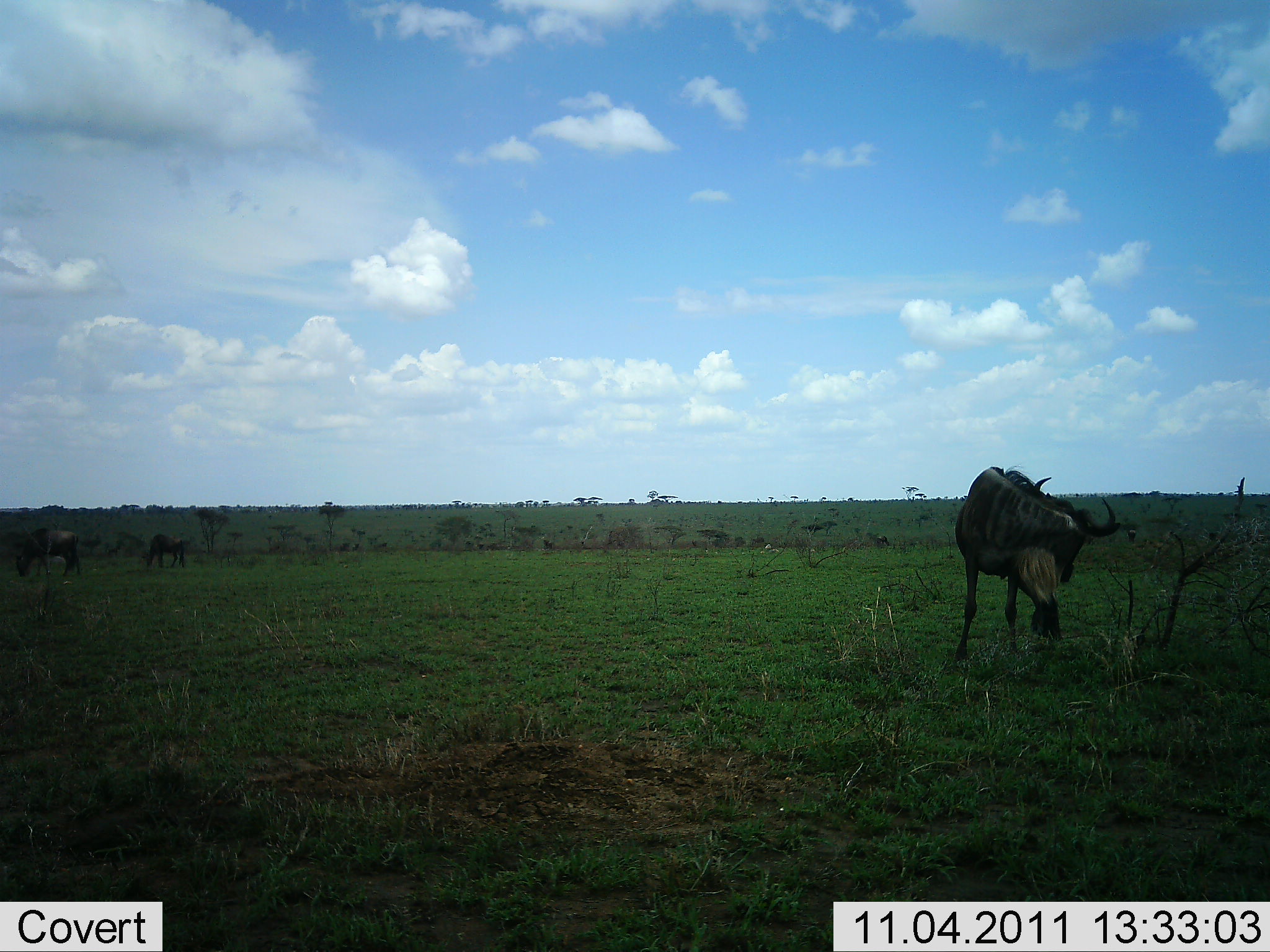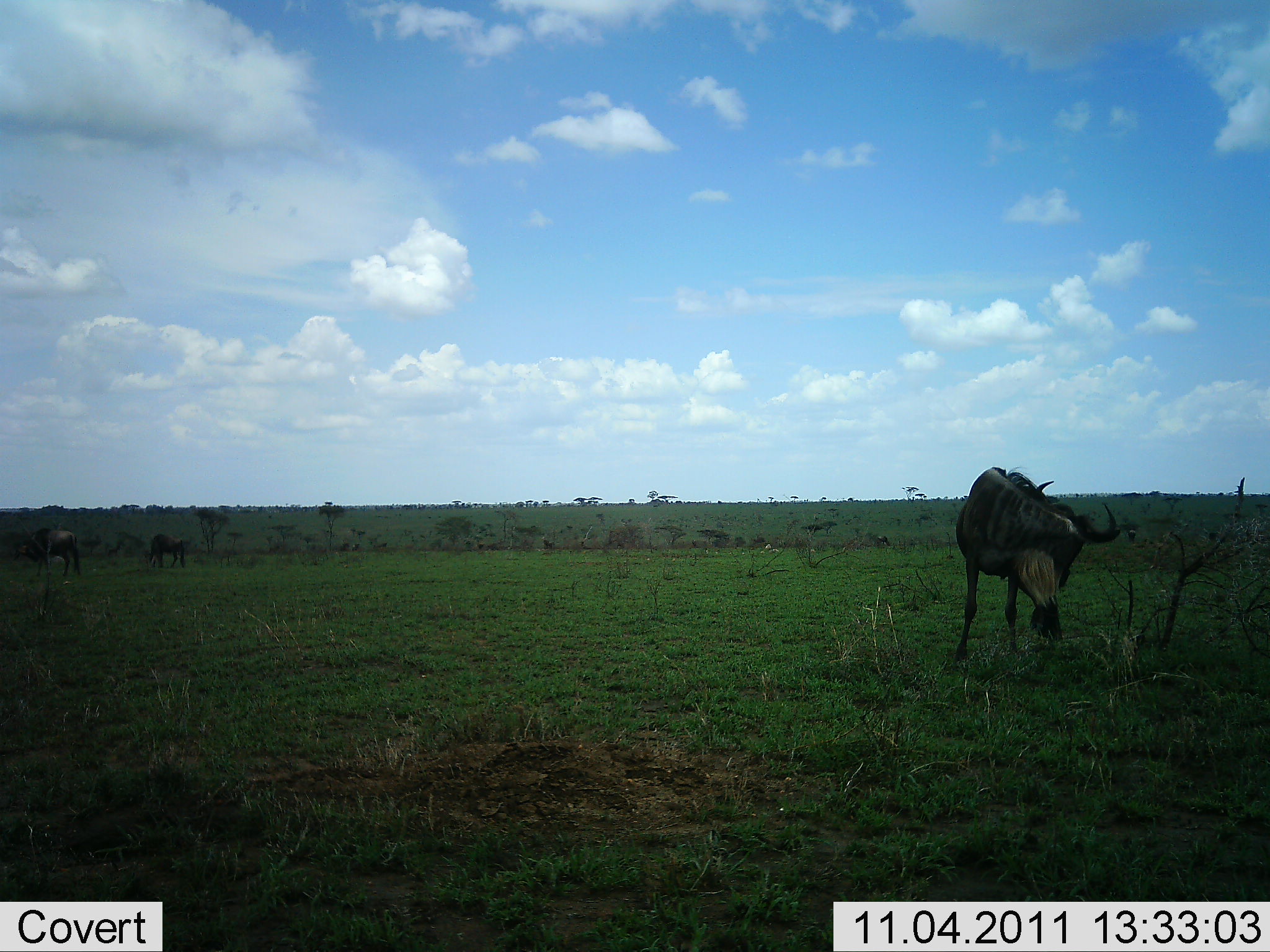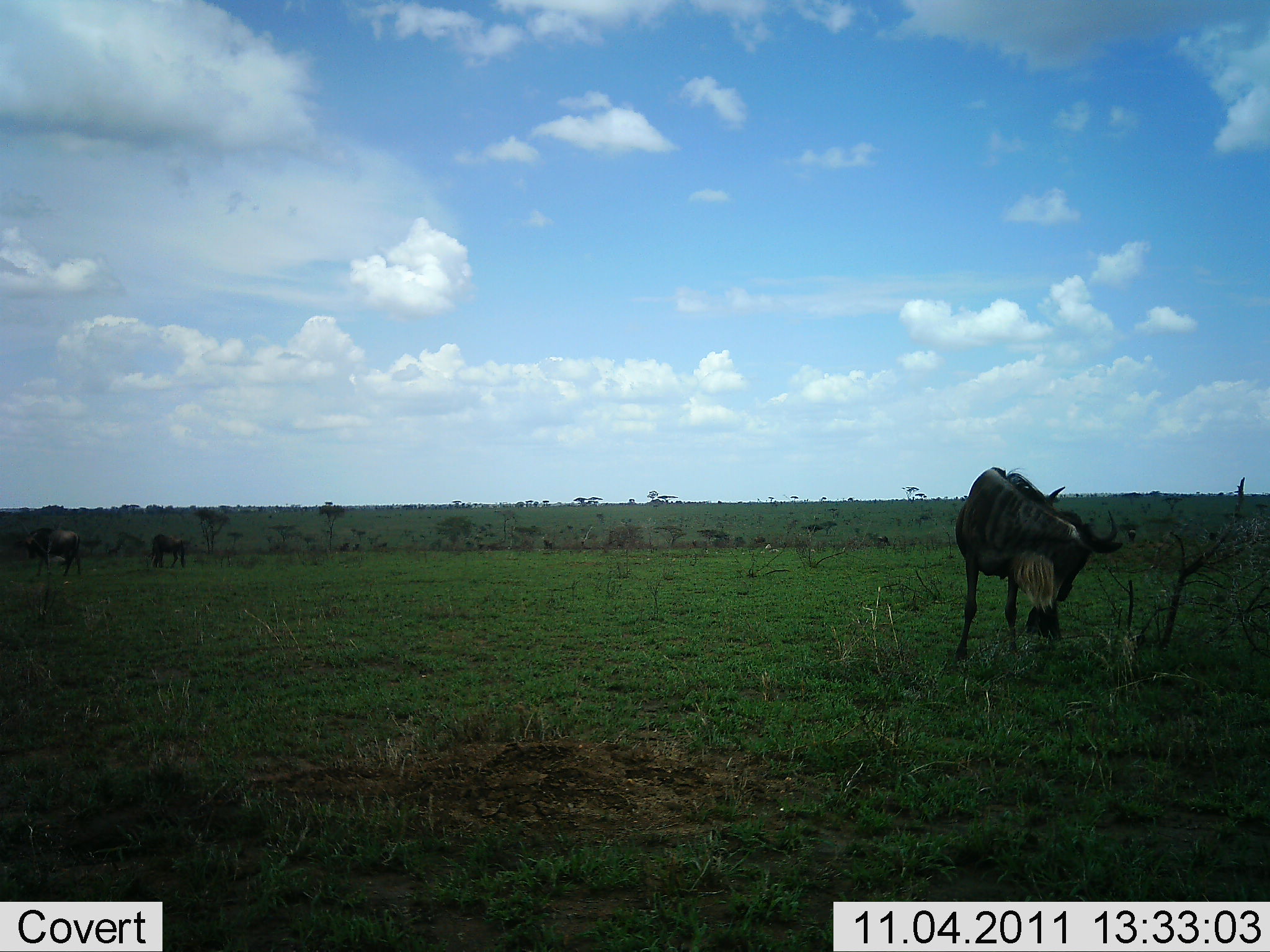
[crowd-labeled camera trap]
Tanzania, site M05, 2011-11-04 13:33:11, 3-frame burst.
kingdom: Animalia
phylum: Chordata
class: Mammalia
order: Artiodactyla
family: Bovidae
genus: Connochaetes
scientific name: Connochaetes taurinus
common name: blue wildebeest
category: wildebeest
Wildebeest (blue wildebeest) (Connochaetes taurinus), count 3. Behavior (volunteer vote fractions): standing 85%, resting 0%, moving 15%, interacting 0%. Young present (vote fraction): 0%. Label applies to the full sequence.